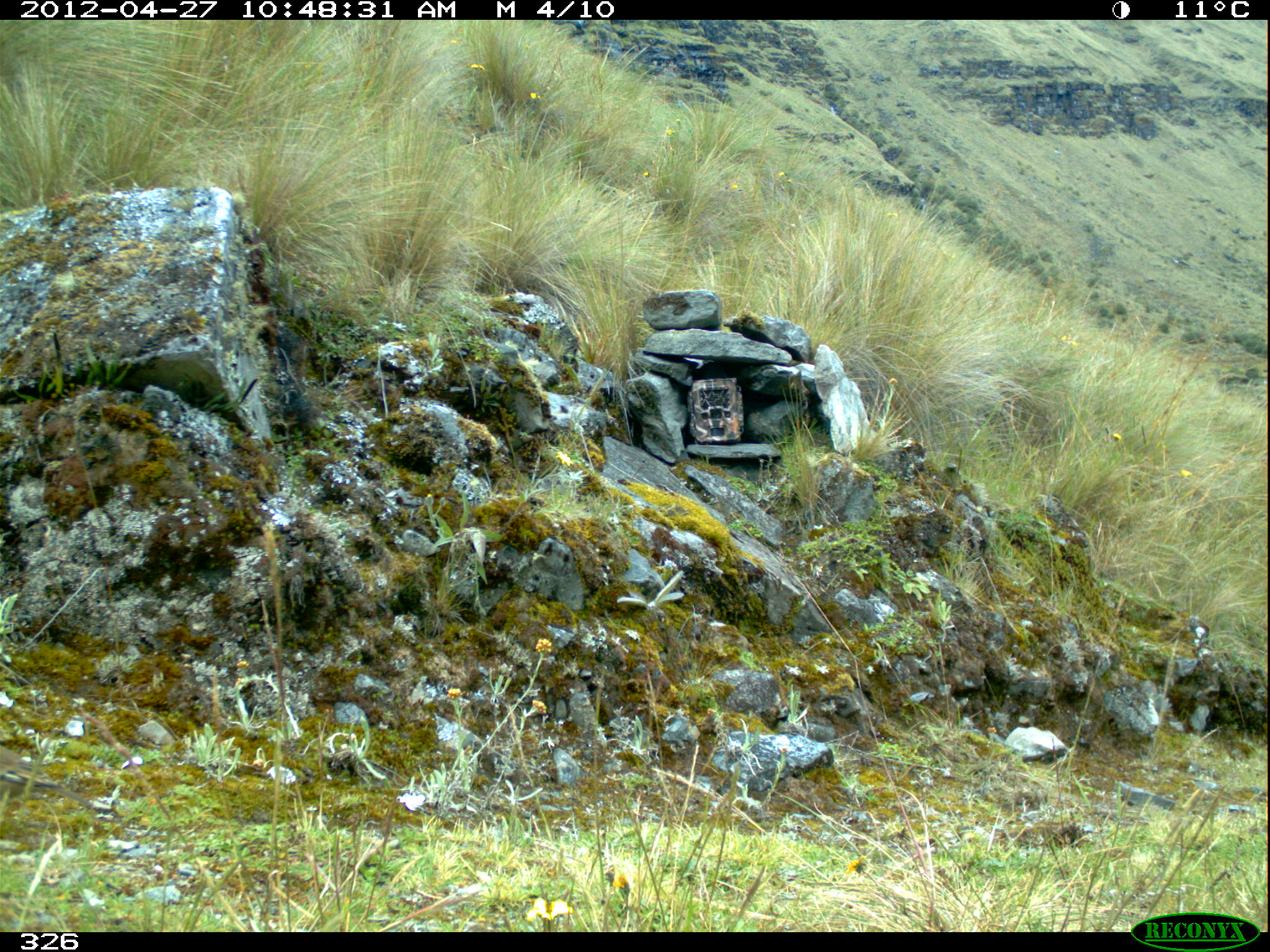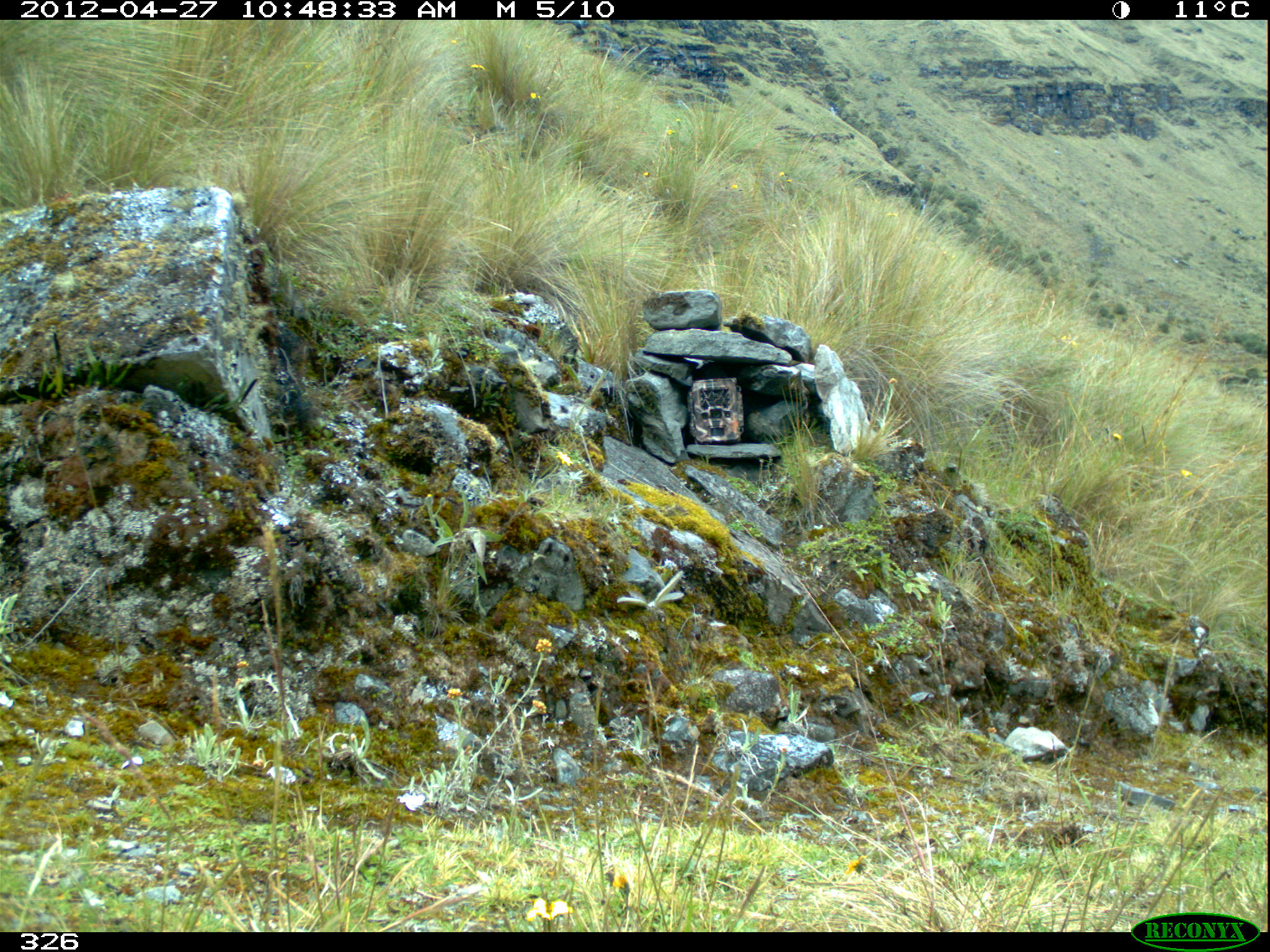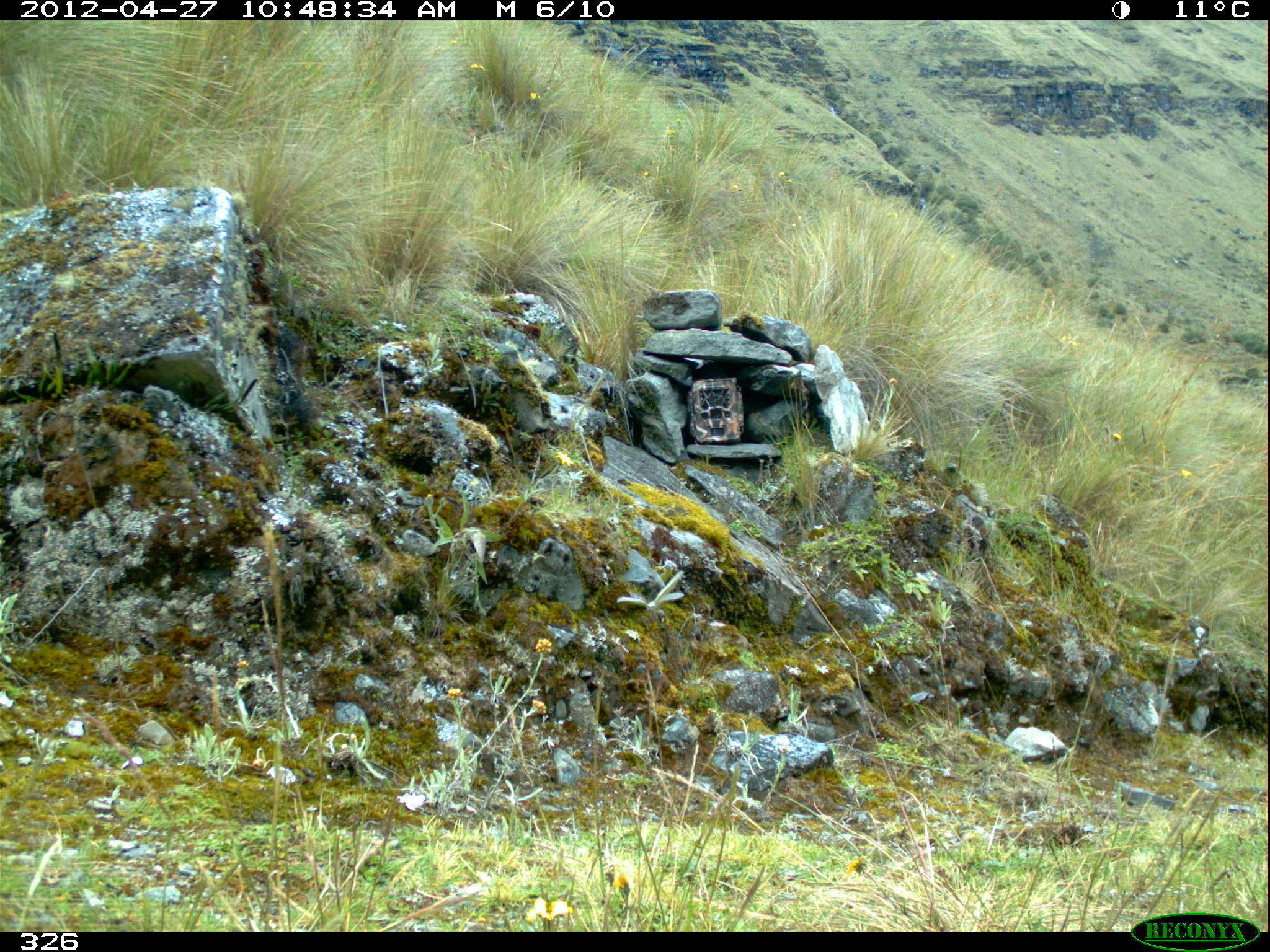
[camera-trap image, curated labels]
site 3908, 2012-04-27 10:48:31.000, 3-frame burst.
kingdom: Animalia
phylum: Chordata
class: Aves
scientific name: Aves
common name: bird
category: unknown bird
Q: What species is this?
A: Unknown bird (bird) (Aves).